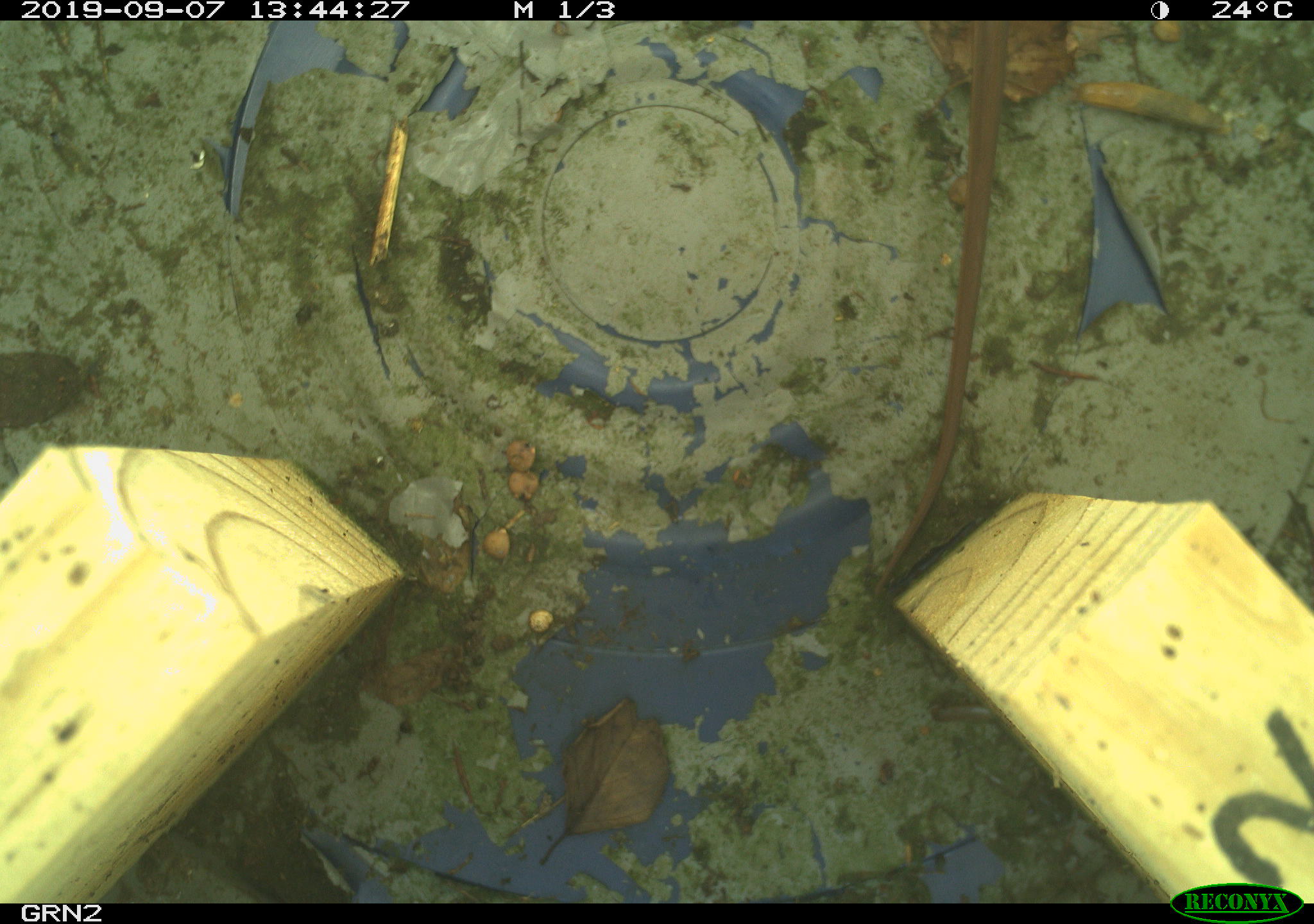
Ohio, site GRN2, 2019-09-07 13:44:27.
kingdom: Animalia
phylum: Chordata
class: Reptilia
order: Squamata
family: Colubridae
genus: Thamnophis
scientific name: Thamnophis sirtalis sirtalis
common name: eastern gartersnake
Eastern gartersnake (Thamnophis sirtalis sirtalis).